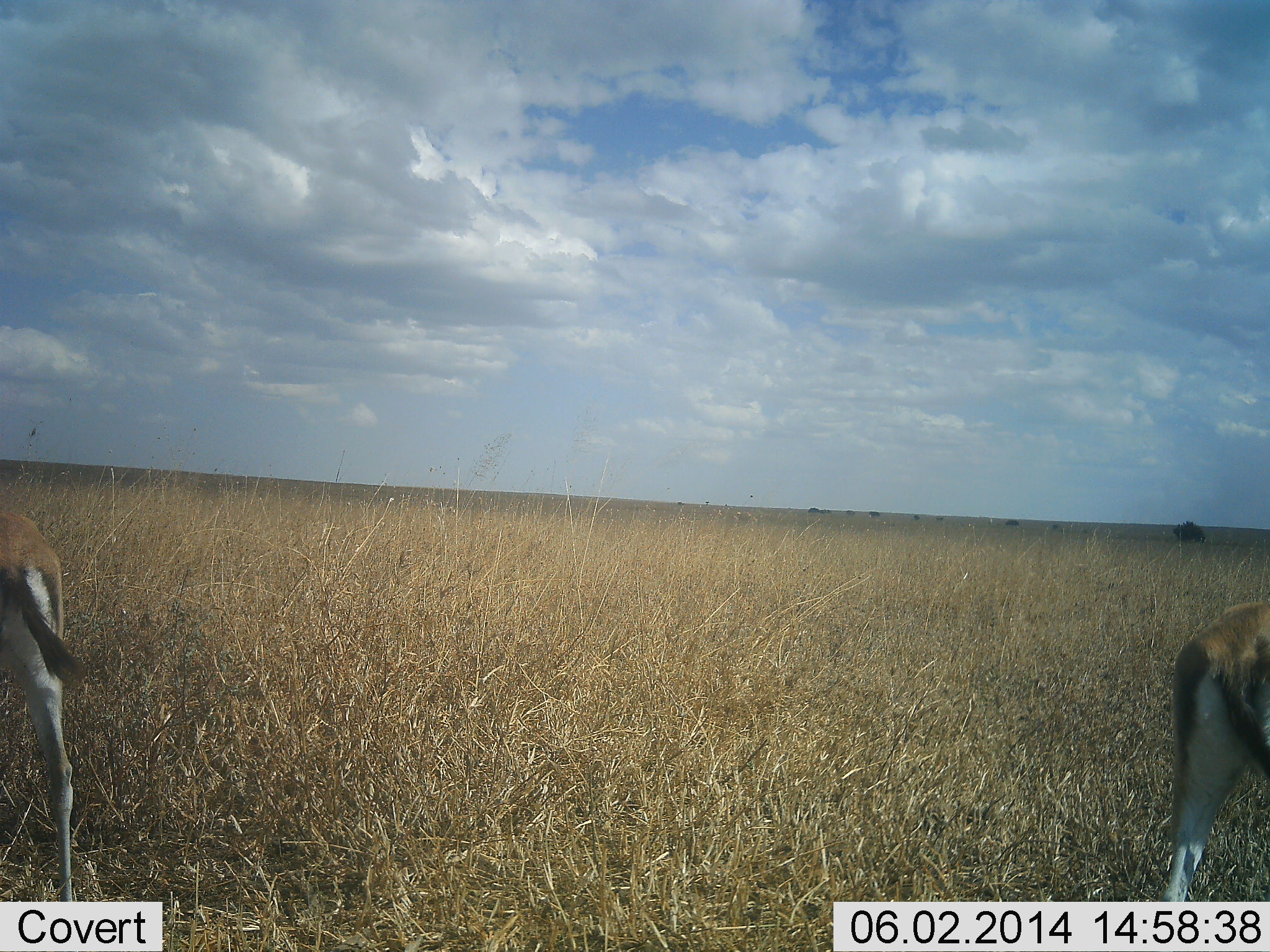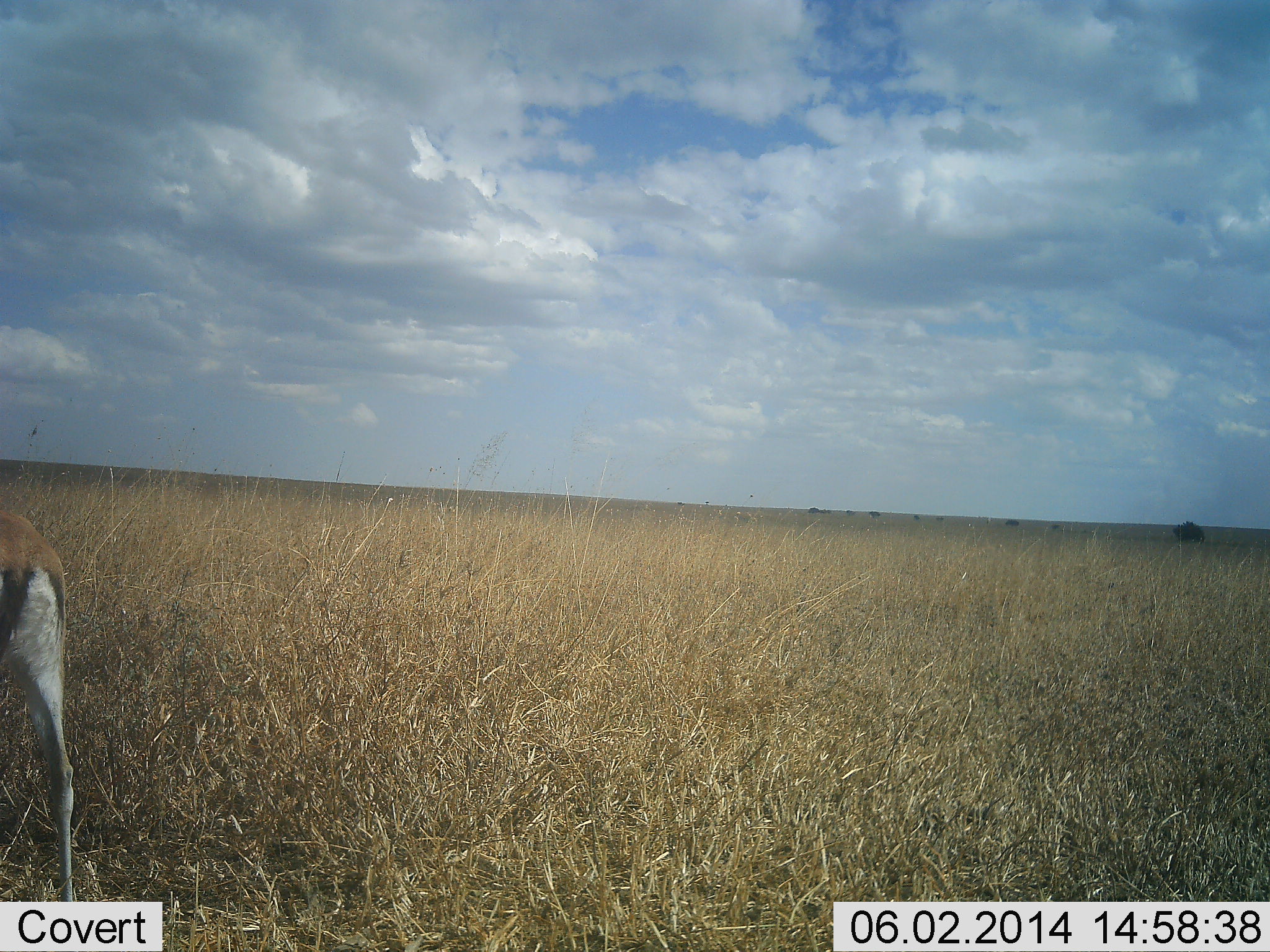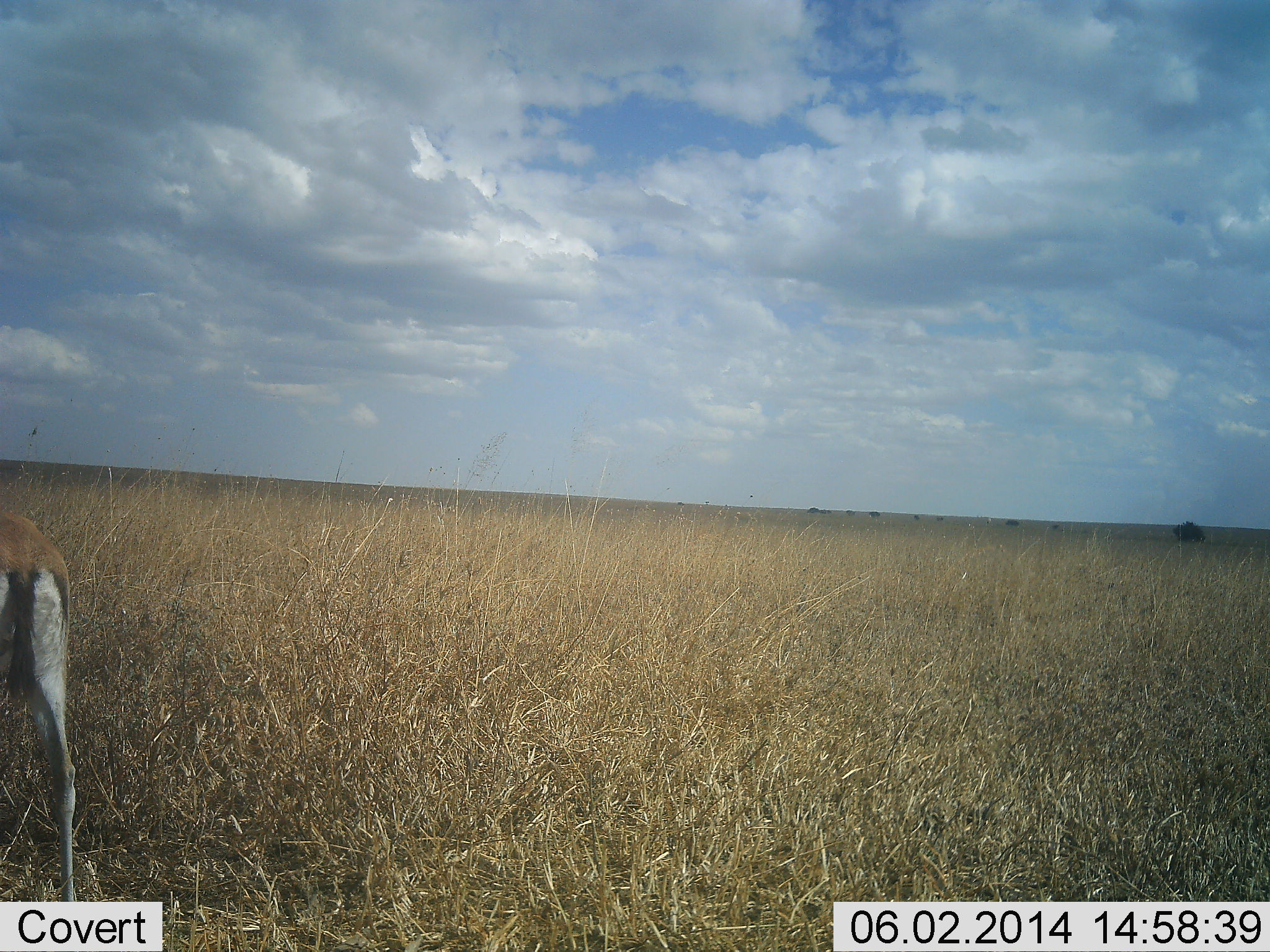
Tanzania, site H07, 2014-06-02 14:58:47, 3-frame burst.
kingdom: Animalia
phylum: Chordata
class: Mammalia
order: Artiodactyla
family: Bovidae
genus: Eudorcas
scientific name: Eudorcas thomsonii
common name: thomson's gazelle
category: gazellethomsons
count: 2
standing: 70%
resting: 0%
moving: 40%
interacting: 0%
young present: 0%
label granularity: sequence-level